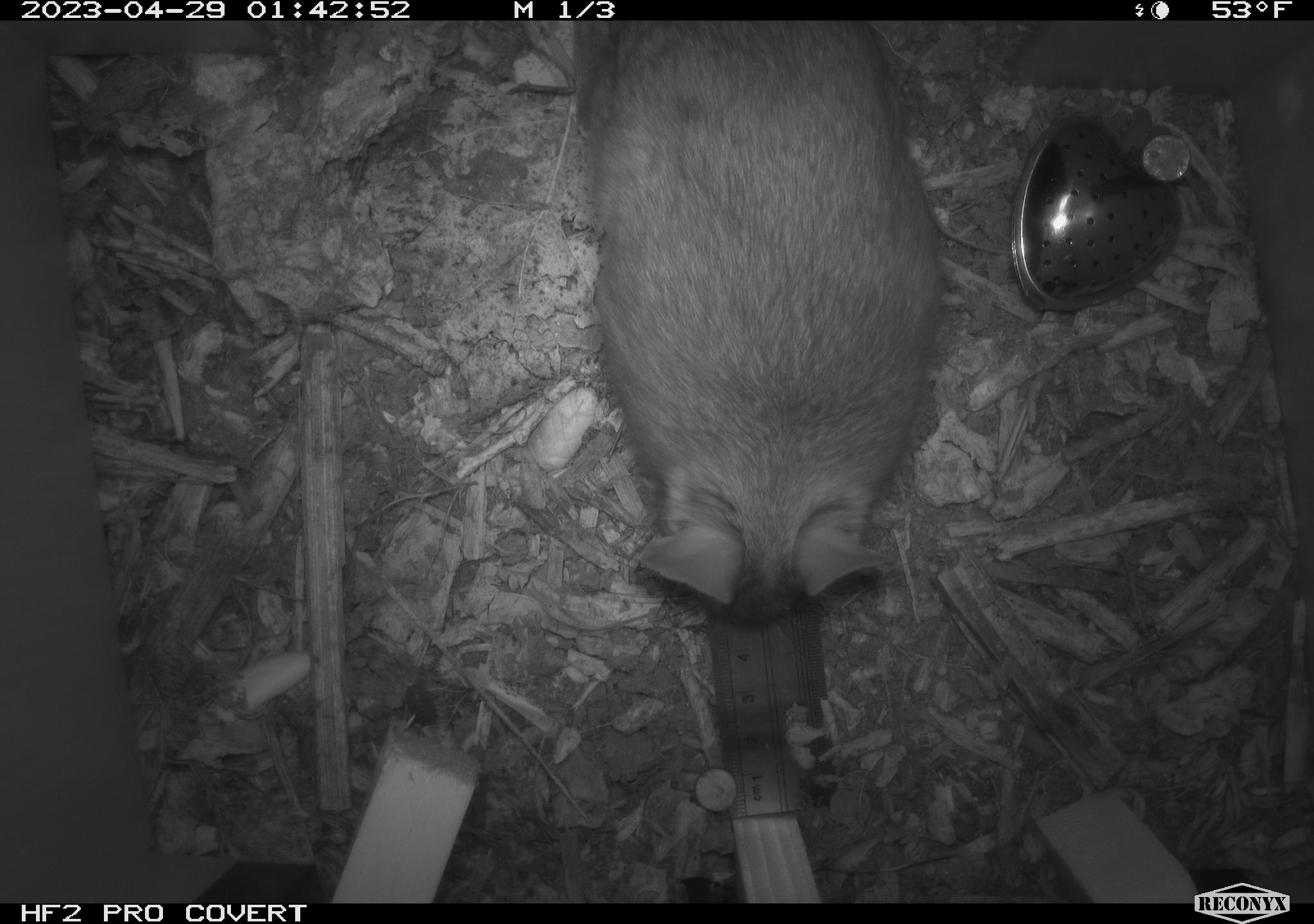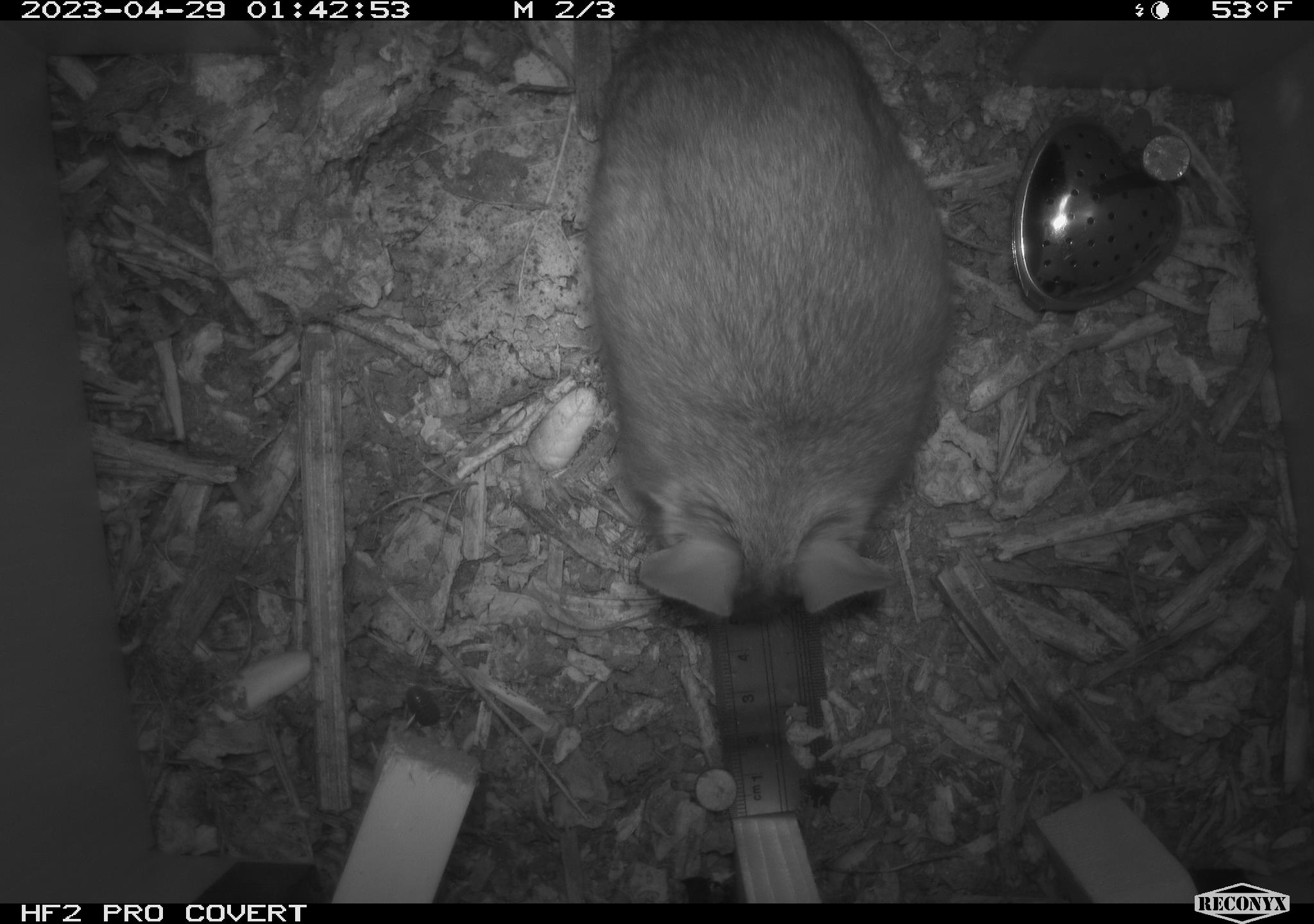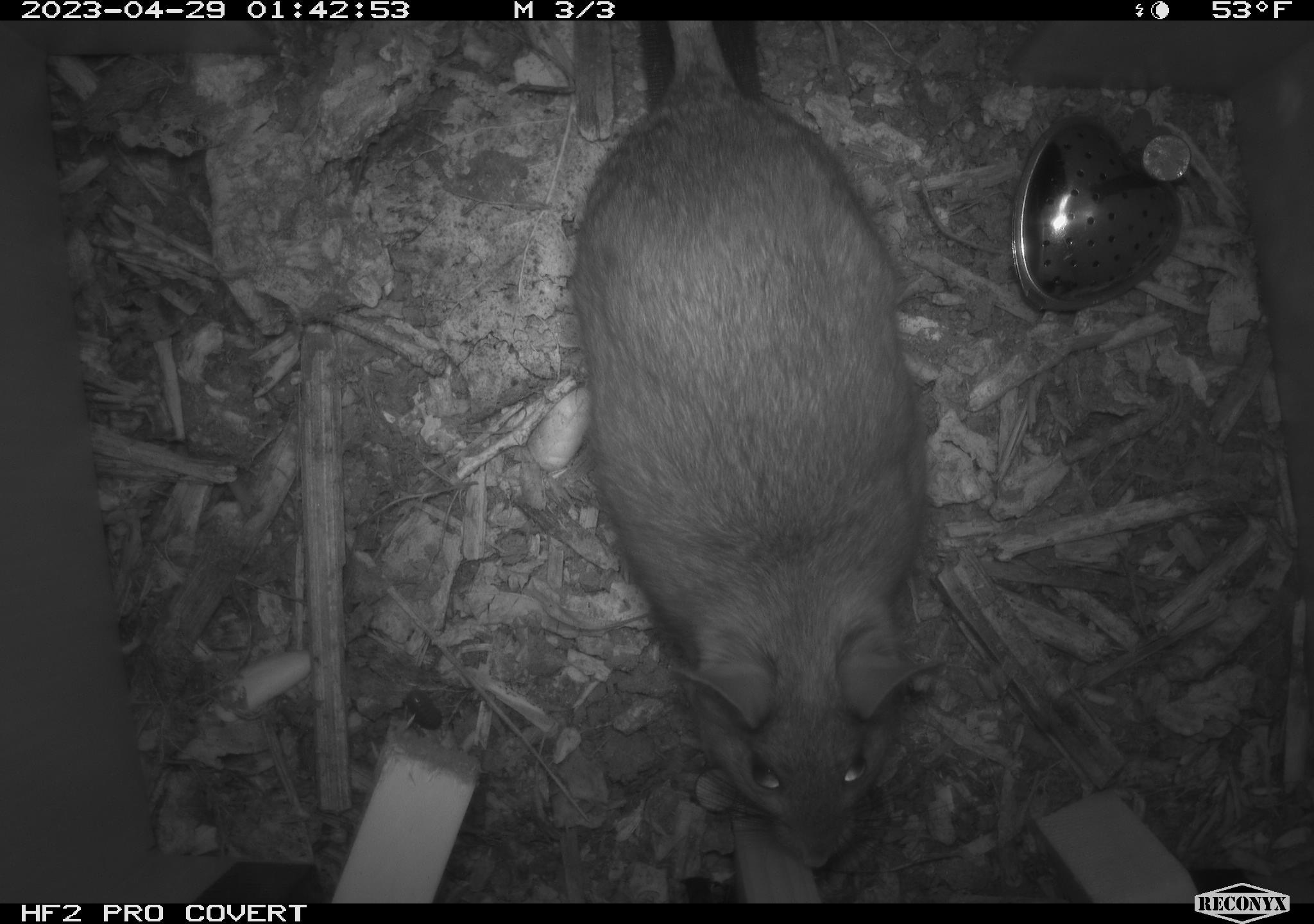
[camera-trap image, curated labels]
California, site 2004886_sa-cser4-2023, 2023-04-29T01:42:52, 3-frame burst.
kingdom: Animalia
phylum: Chordata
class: Mammalia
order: Rodentia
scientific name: Rodentia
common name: woodrat or rat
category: woodrat or rat species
Woodrat or rat species (woodrat or rat) (Rodentia).